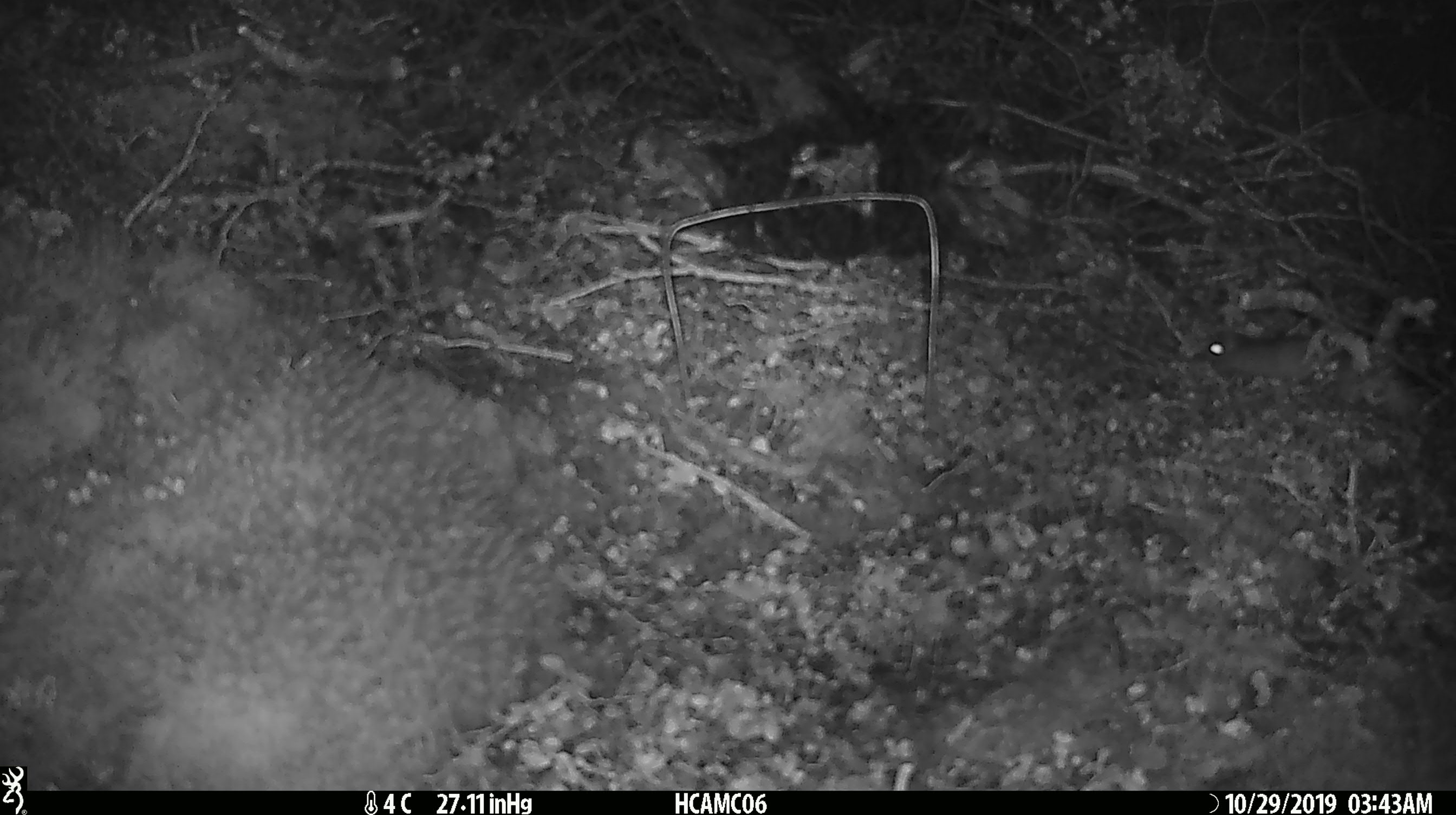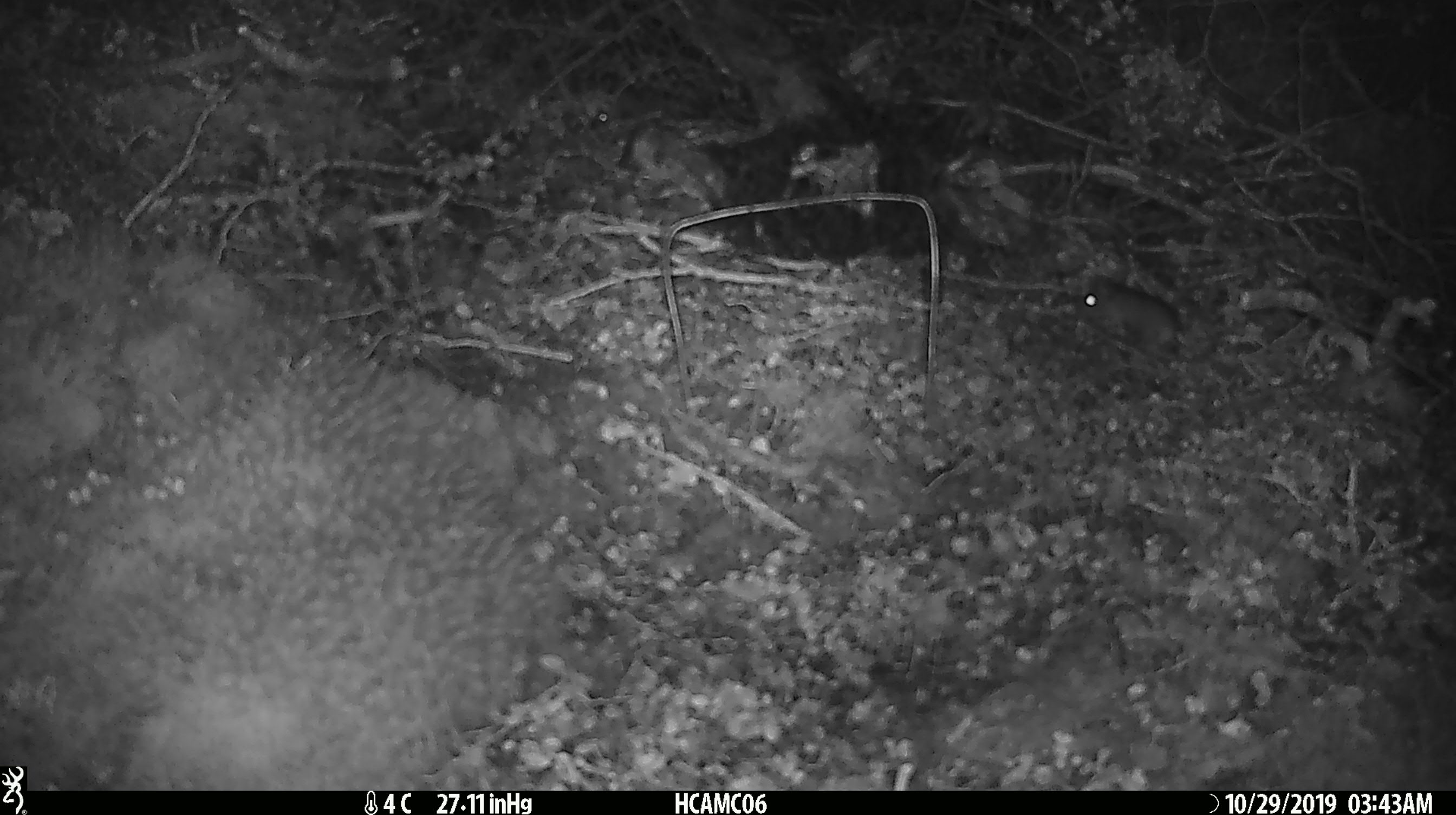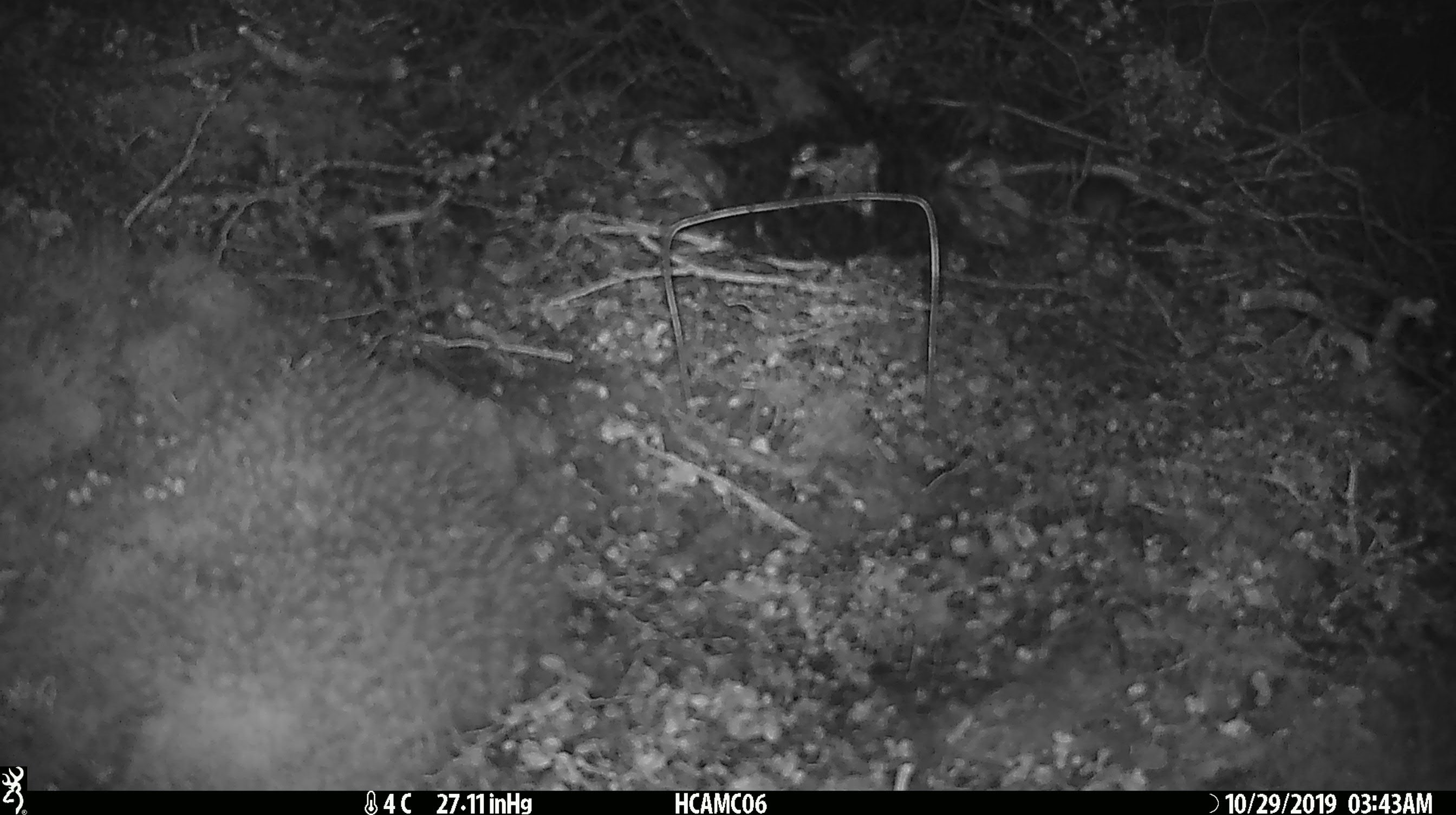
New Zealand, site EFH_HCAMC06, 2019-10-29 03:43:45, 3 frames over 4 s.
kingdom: Animalia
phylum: Chordata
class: Mammalia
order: Rodentia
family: Muridae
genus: Mus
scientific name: Mus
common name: mouse